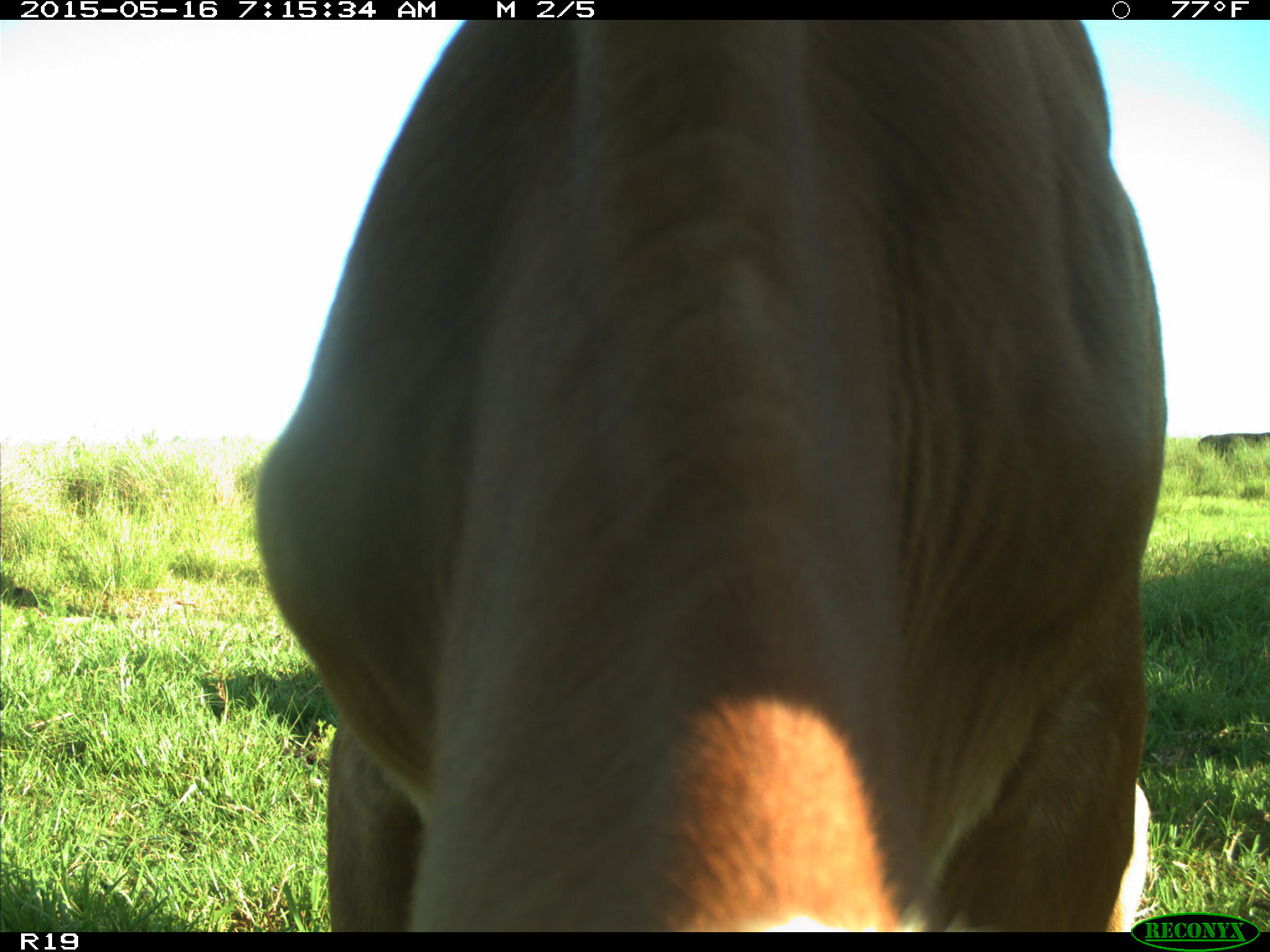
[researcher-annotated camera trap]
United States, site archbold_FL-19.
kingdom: Animalia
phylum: Chordata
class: Mammalia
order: Artiodactyla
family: Bovidae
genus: Bos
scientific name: Bos taurus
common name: domestic cow